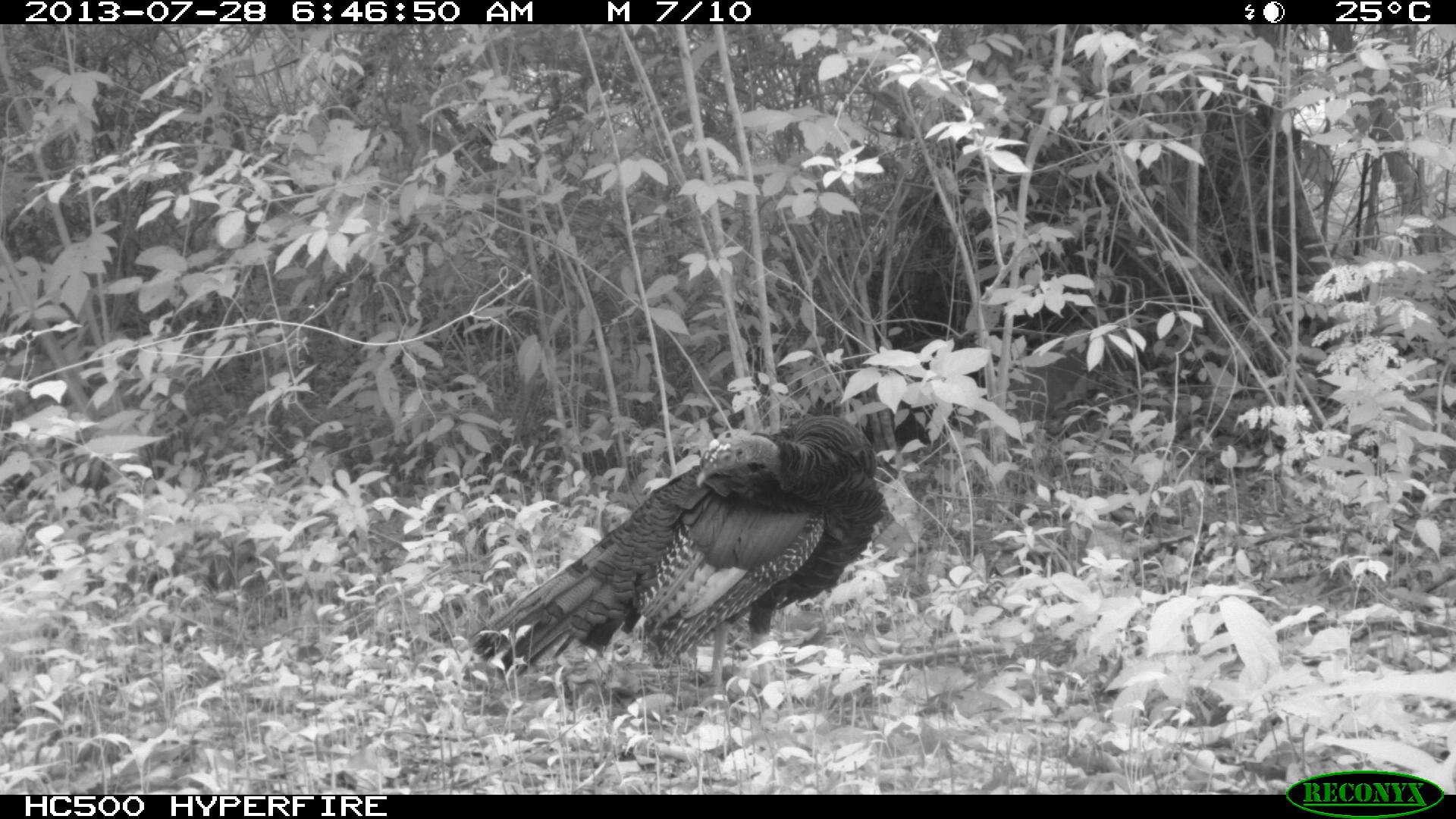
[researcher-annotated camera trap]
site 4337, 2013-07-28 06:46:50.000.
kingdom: Animalia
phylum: Chordata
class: Aves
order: Galliformes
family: Phasianidae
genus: Meleagris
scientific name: Meleagris ocellata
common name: ocellated turkey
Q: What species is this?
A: Meleagris ocellata (ocellated turkey).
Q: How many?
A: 1.